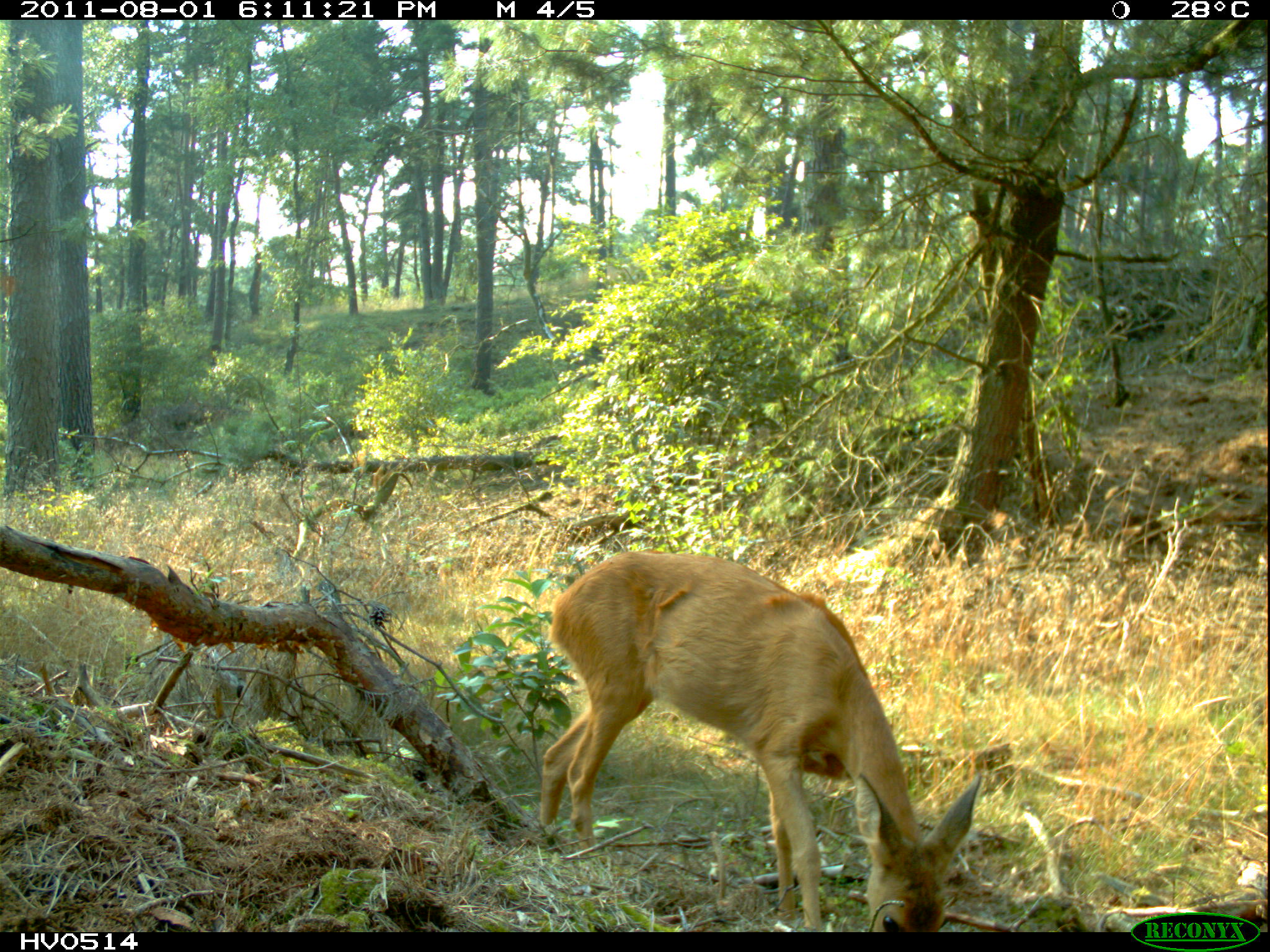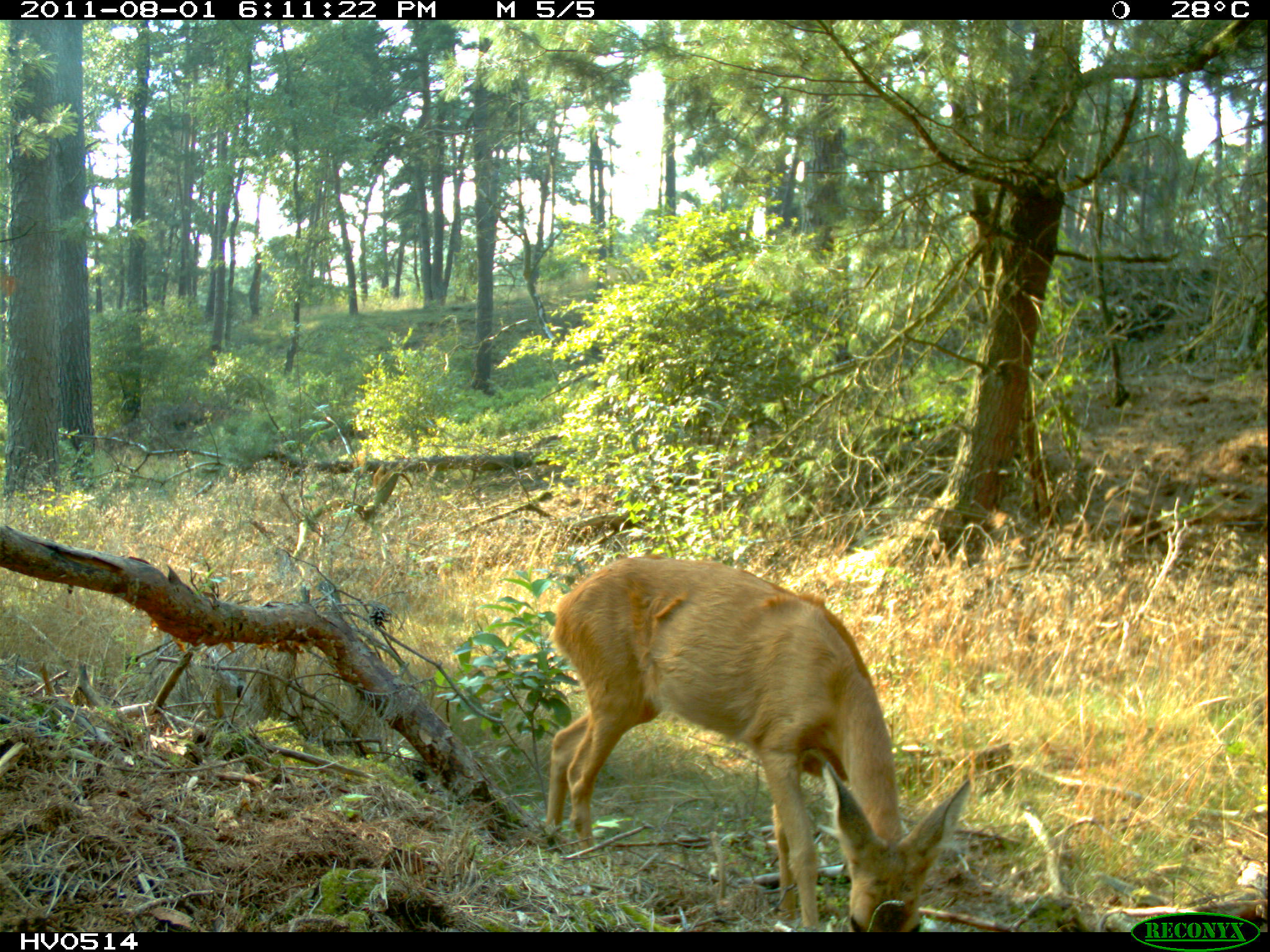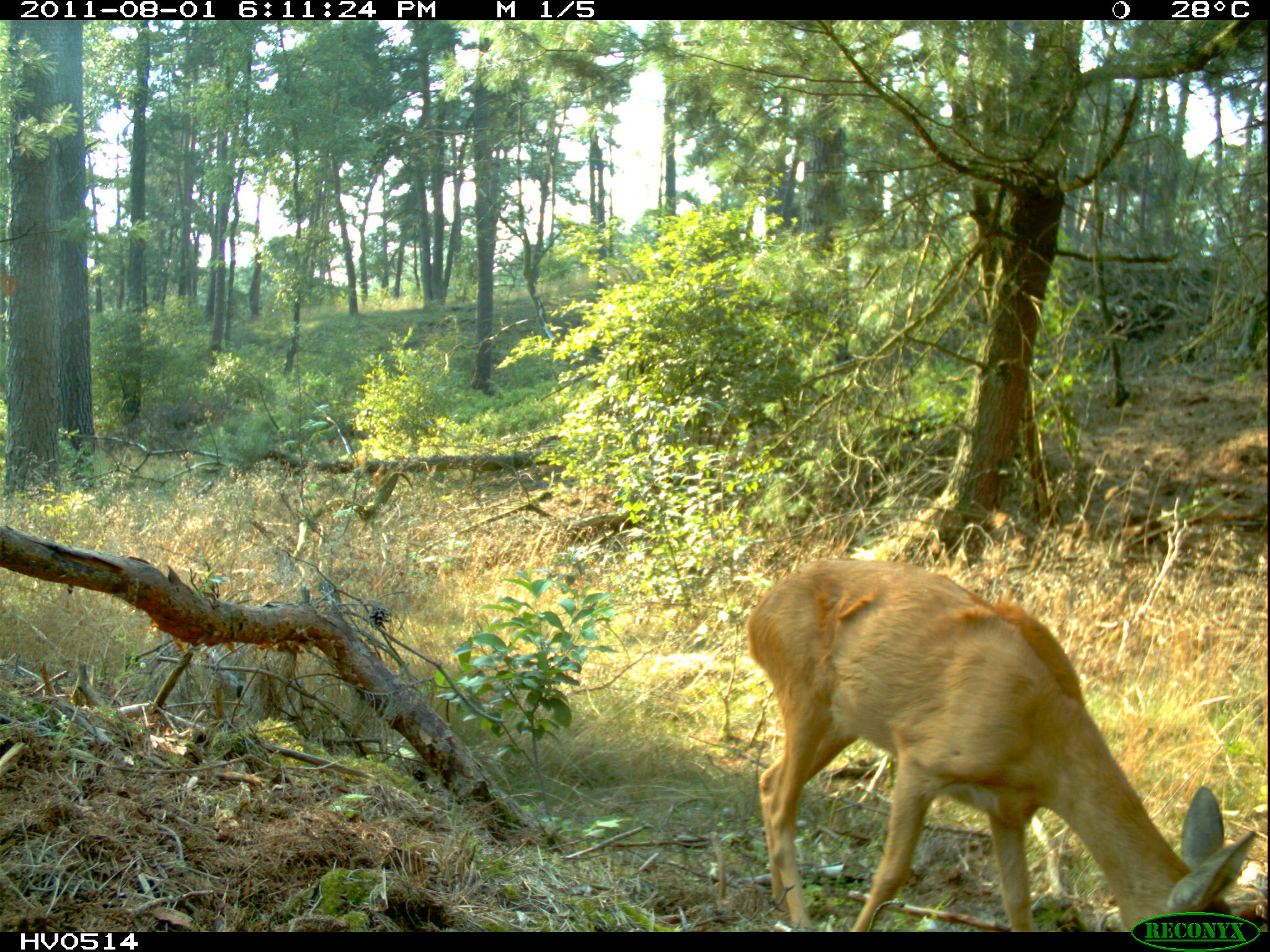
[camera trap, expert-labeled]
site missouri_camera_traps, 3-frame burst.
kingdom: Animalia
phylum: Chordata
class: Mammalia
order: Artiodactyla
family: Cervidae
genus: Capreolus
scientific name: Capreolus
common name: roe deer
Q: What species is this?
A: Roe deer (Capreolus).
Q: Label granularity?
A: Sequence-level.